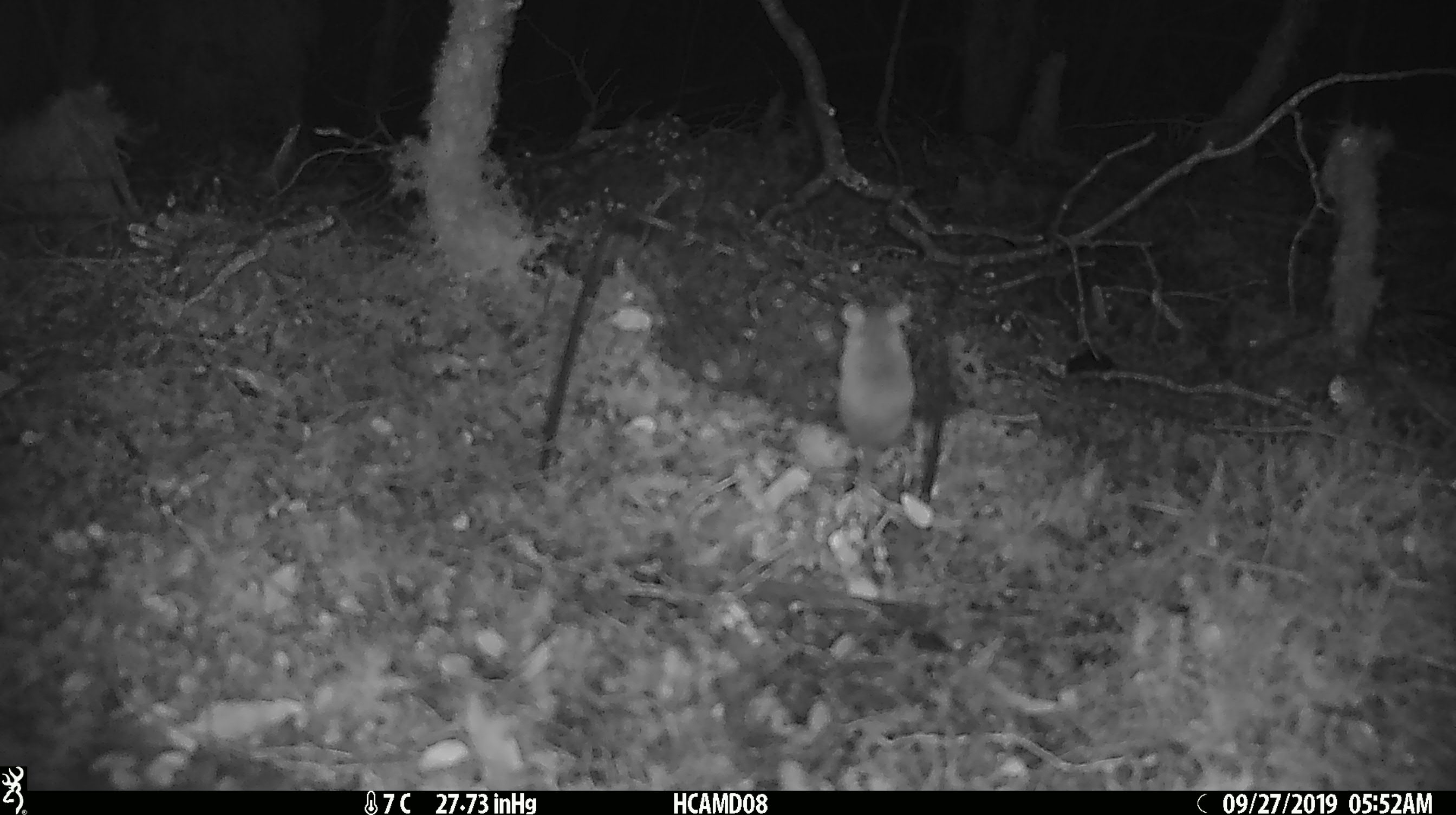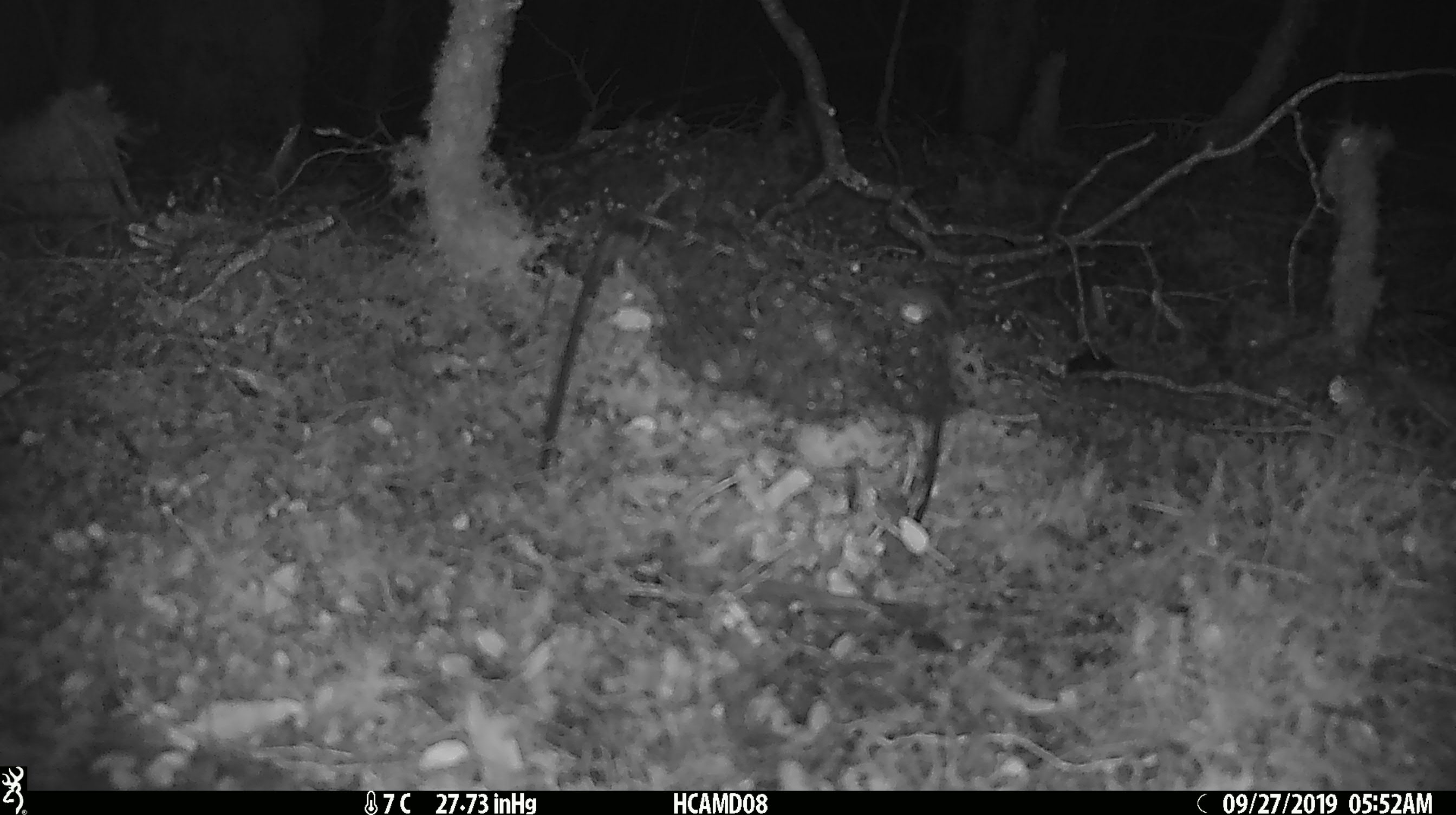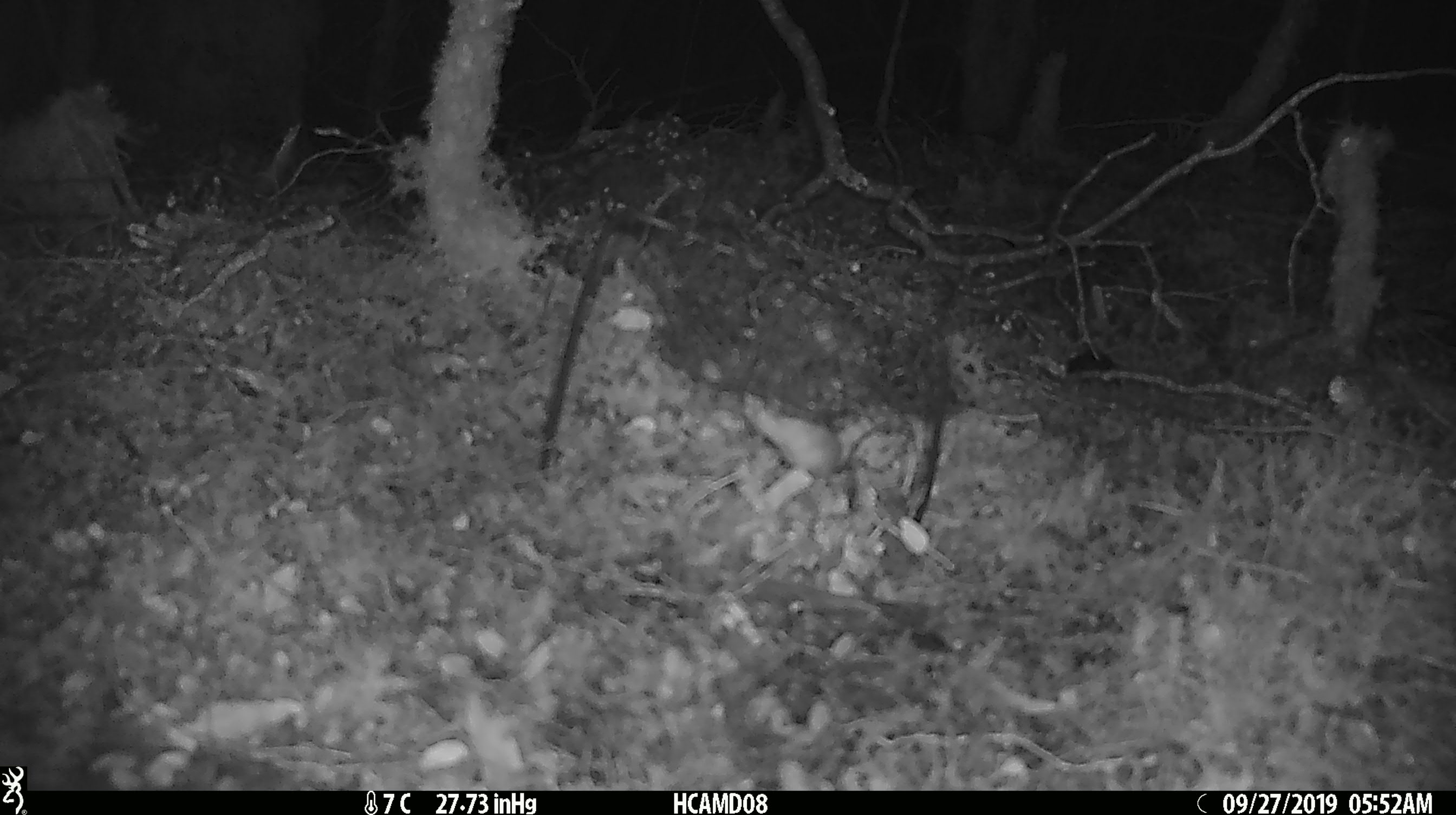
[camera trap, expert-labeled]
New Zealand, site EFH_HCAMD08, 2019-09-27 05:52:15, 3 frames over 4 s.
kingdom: Animalia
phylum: Chordata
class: Mammalia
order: Rodentia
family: Muridae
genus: Mus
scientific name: Mus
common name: mouse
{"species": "mouse (Mus)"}